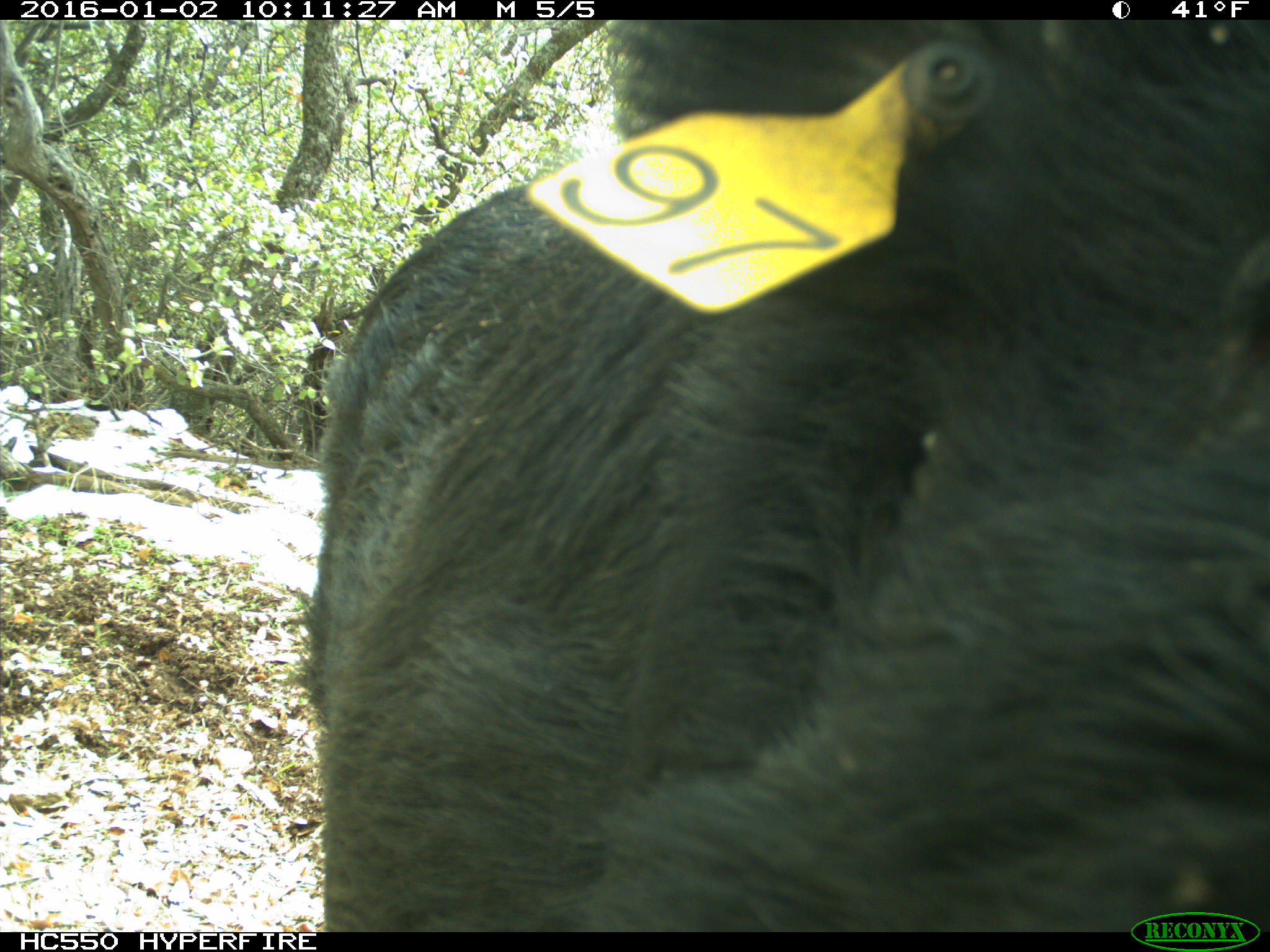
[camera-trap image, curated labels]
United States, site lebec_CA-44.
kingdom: Animalia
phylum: Chordata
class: Mammalia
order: Artiodactyla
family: Suidae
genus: Sus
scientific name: Sus scrofa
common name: wild boar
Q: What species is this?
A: Sus scrofa (wild boar).